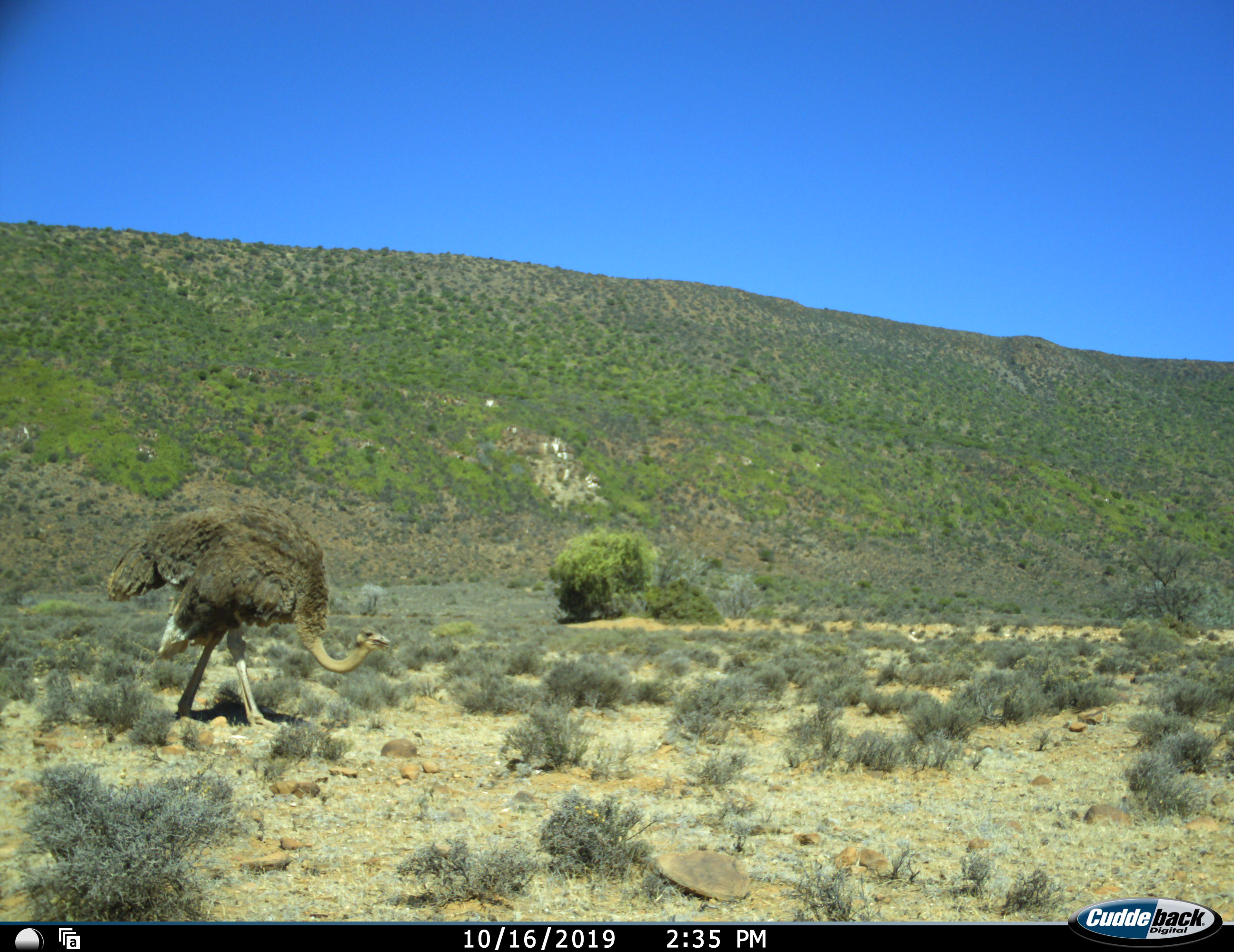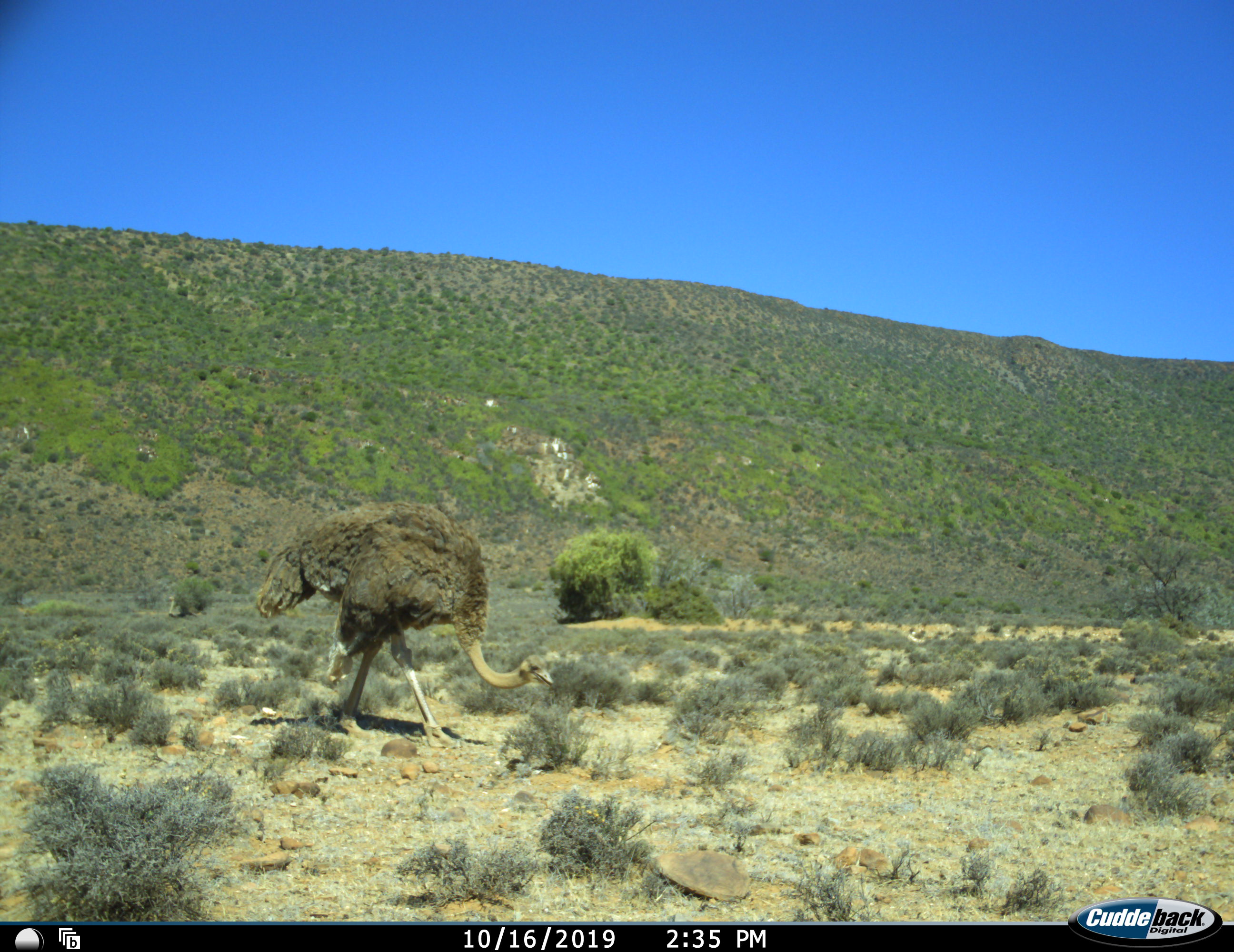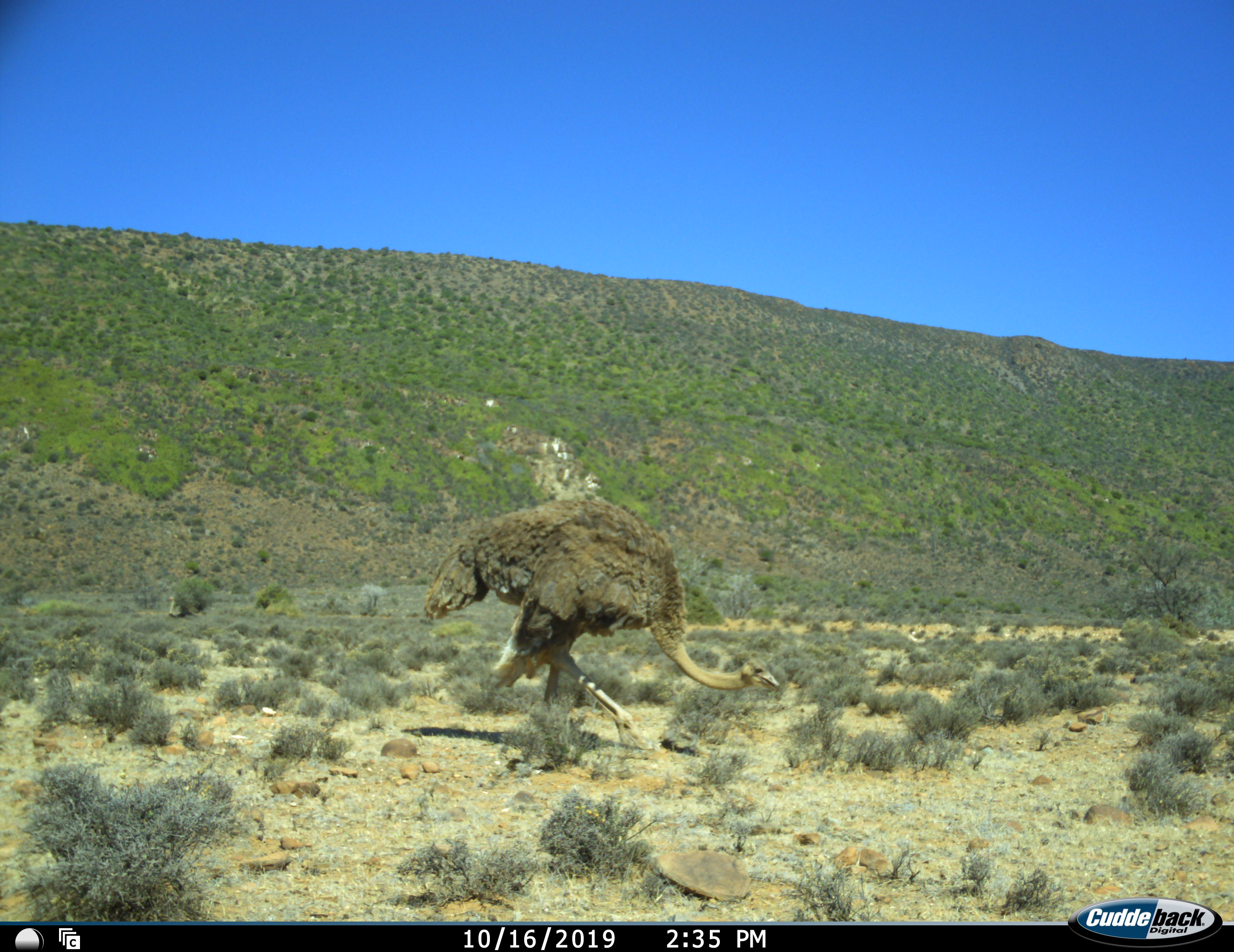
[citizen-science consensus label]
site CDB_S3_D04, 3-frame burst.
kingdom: Animalia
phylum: Chordata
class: Aves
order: Struthioniformes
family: Struthionidae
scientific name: Struthionidae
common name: ostrich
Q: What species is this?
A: Ostrich (Struthionidae).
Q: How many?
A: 1.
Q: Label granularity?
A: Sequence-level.